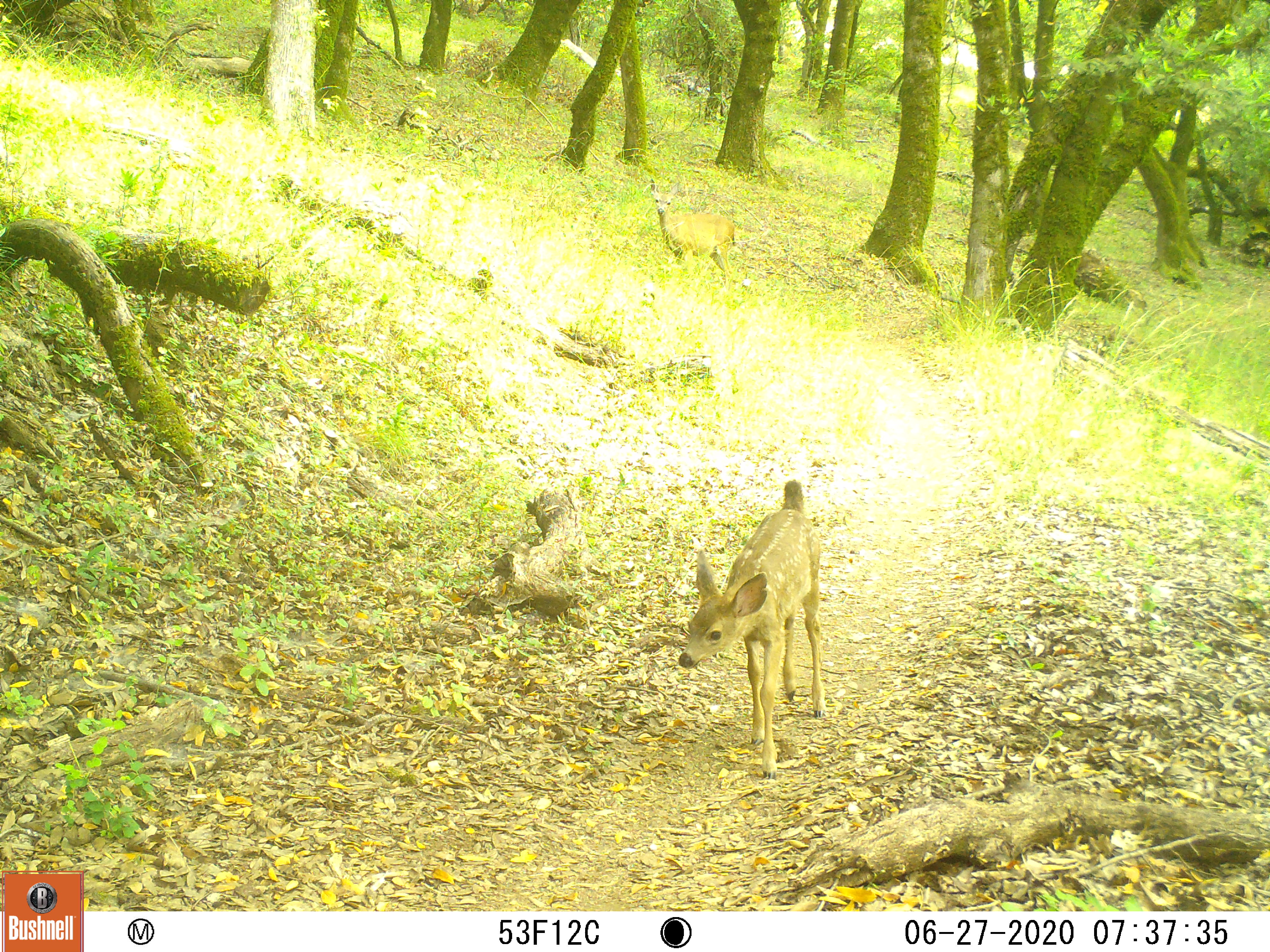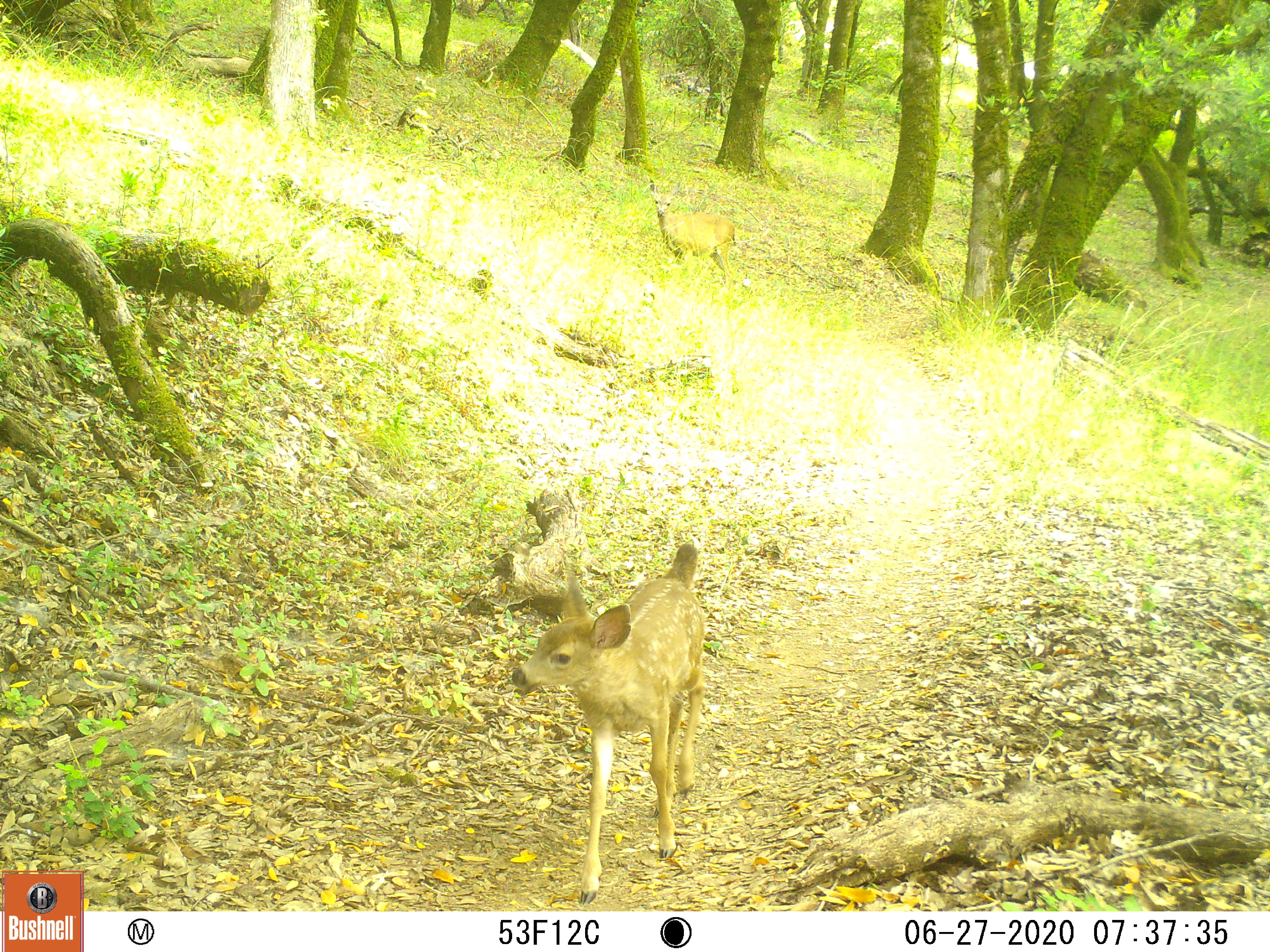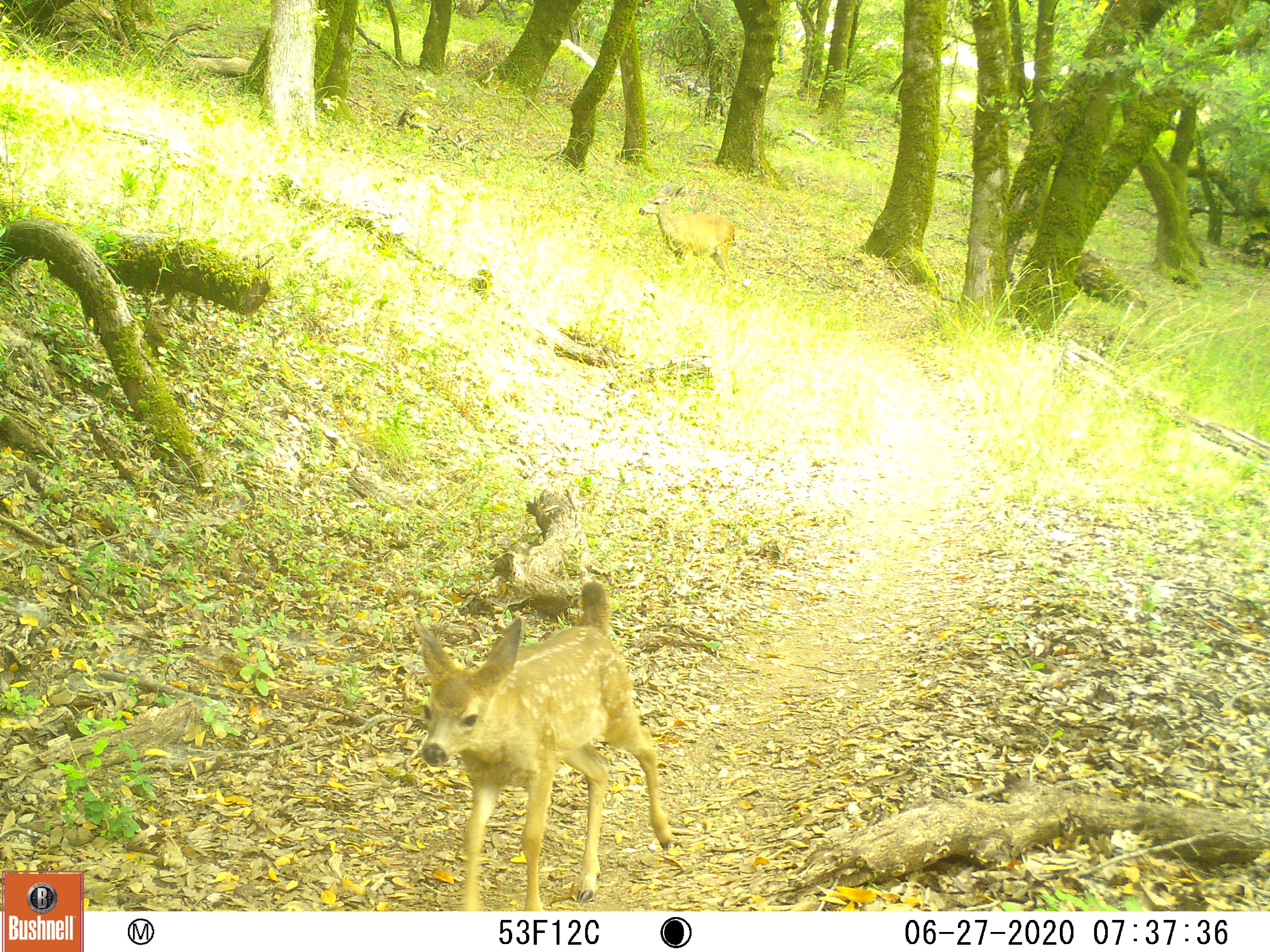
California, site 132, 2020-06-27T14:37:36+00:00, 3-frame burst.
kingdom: Animalia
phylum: Chordata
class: Mammalia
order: Artiodactyla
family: Cervidae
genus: Odocoileus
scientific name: Odocoileus hemionus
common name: mule deer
Mule deer (Odocoileus hemionus).